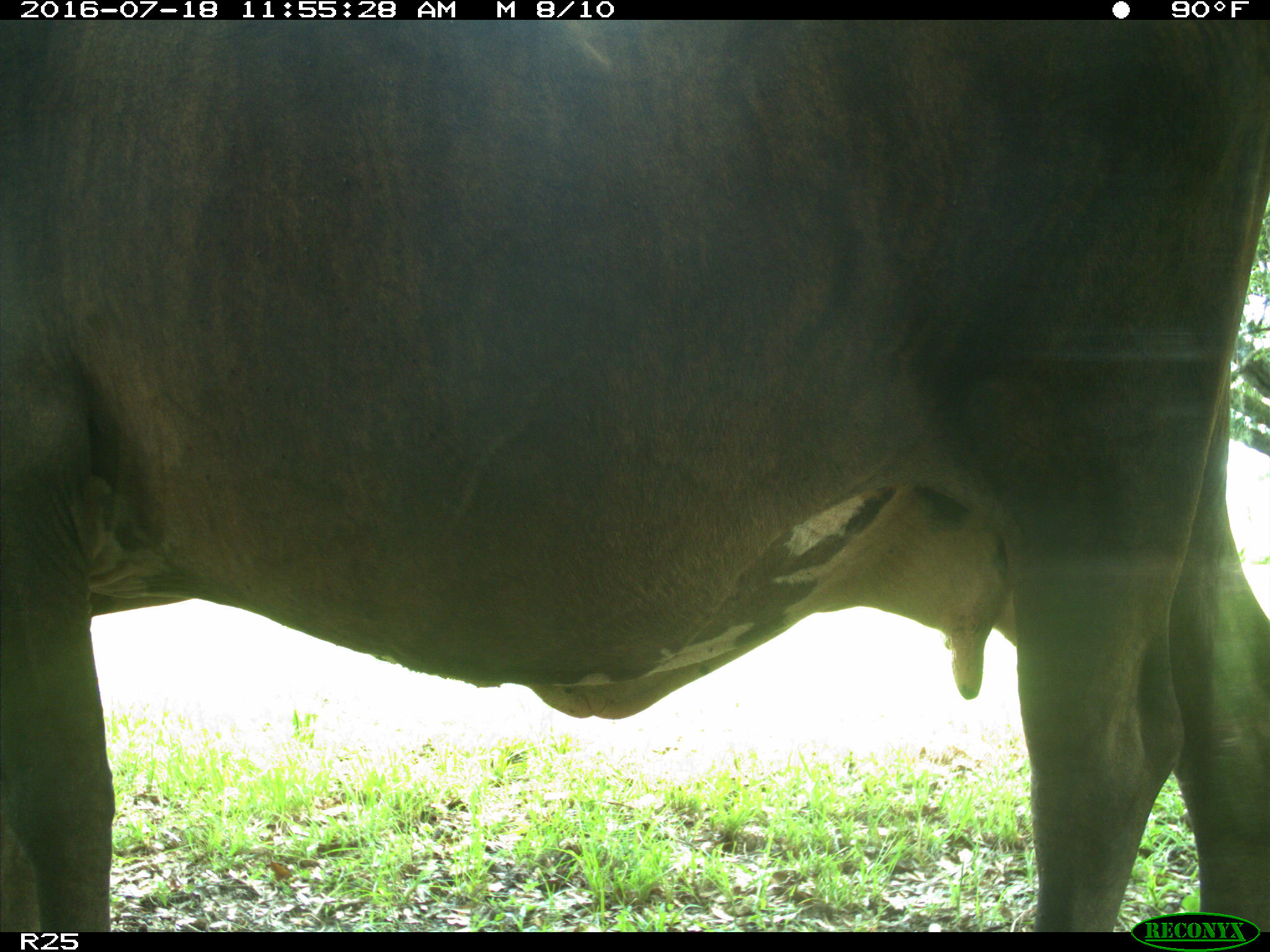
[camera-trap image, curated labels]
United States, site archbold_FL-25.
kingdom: Animalia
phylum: Chordata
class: Mammalia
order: Artiodactyla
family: Bovidae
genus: Bos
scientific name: Bos taurus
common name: domestic cow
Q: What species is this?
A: Bos taurus (domestic cow).